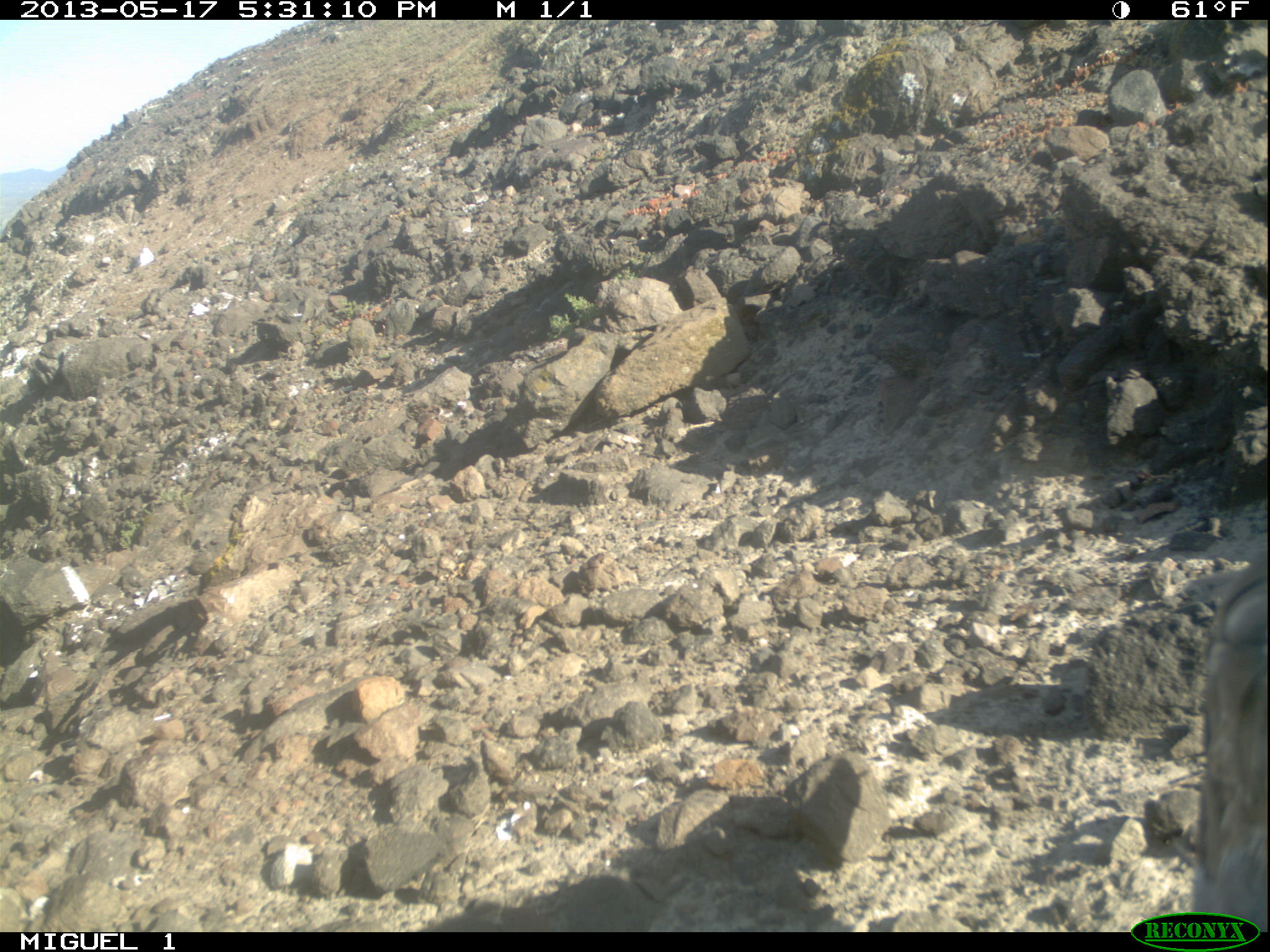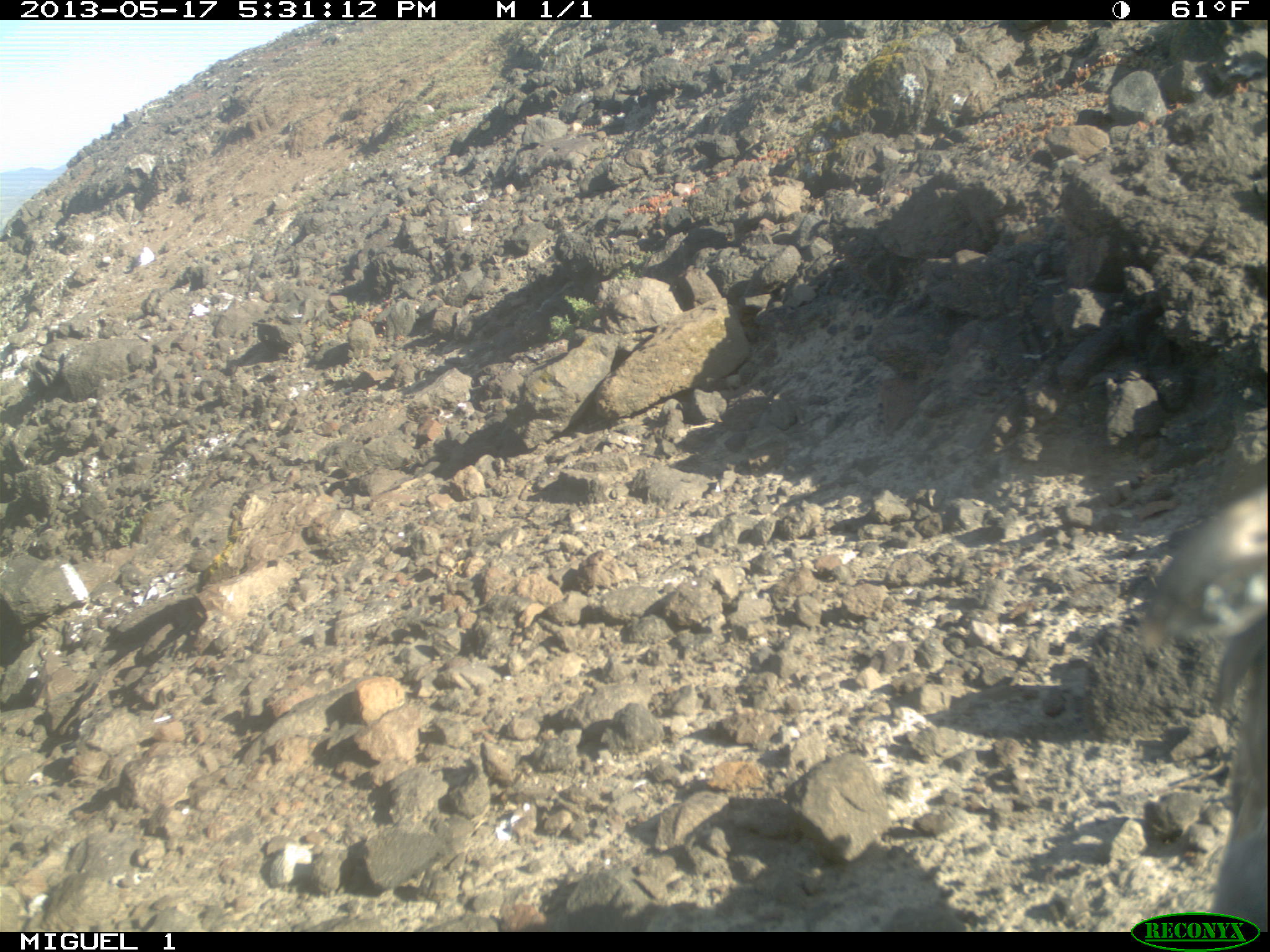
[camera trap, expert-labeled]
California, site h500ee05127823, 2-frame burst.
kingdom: Animalia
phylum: Chordata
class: Aves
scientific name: Aves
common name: bird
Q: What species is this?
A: Bird (Aves).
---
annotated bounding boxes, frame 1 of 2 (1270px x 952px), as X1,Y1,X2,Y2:
bird: 1190,554,1269,920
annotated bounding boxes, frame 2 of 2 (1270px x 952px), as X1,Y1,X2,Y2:
bird: 1136,483,1269,930